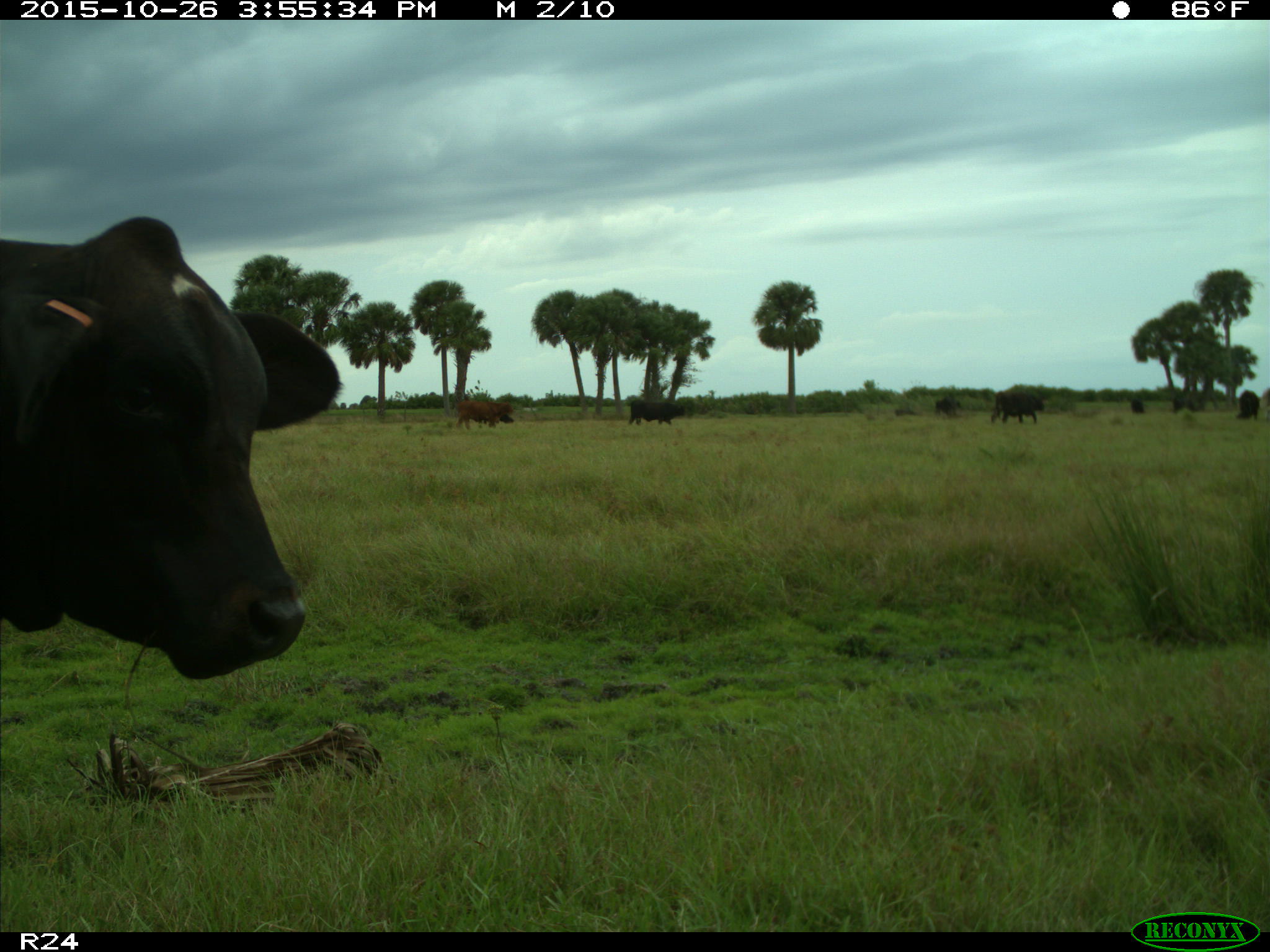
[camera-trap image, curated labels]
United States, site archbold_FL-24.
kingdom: Animalia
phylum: Chordata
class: Mammalia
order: Artiodactyla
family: Bovidae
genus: Bos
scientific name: Bos taurus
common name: domestic cow